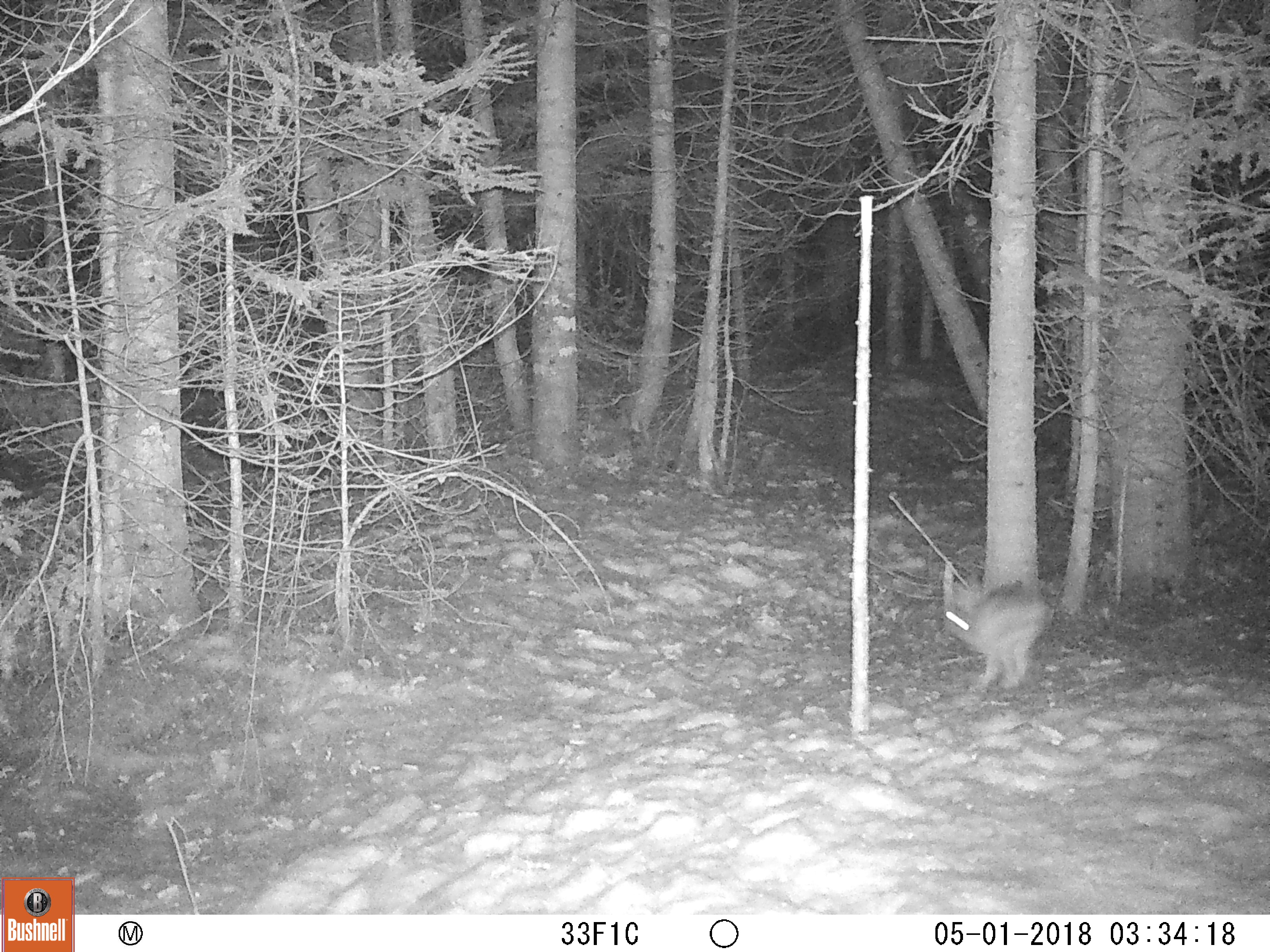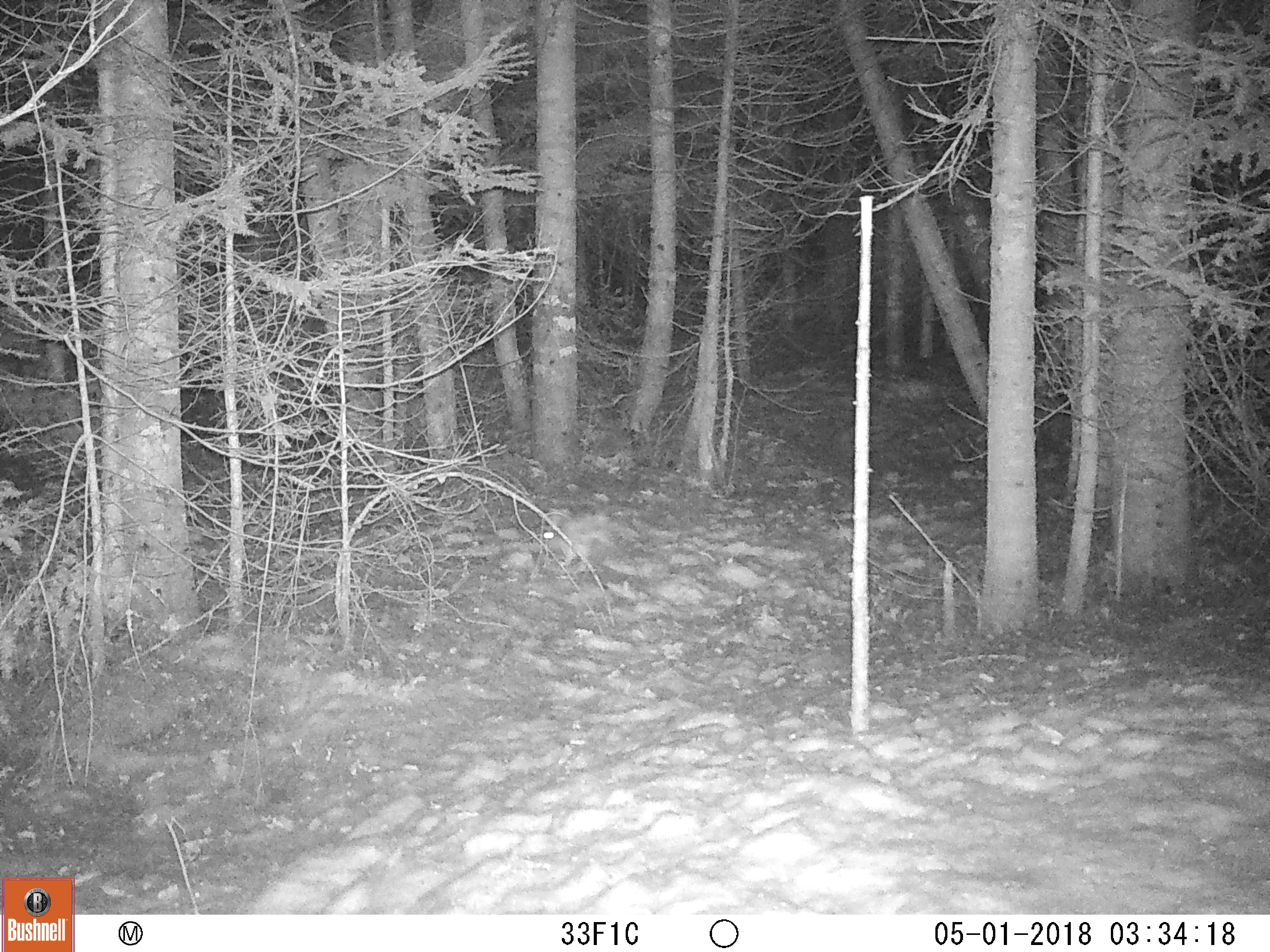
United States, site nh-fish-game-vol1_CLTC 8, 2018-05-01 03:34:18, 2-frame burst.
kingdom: Animalia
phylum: Chordata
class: Mammalia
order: Lagomorpha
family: Leporidae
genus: Lepus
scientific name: Lepus americanus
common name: snowshoe hare